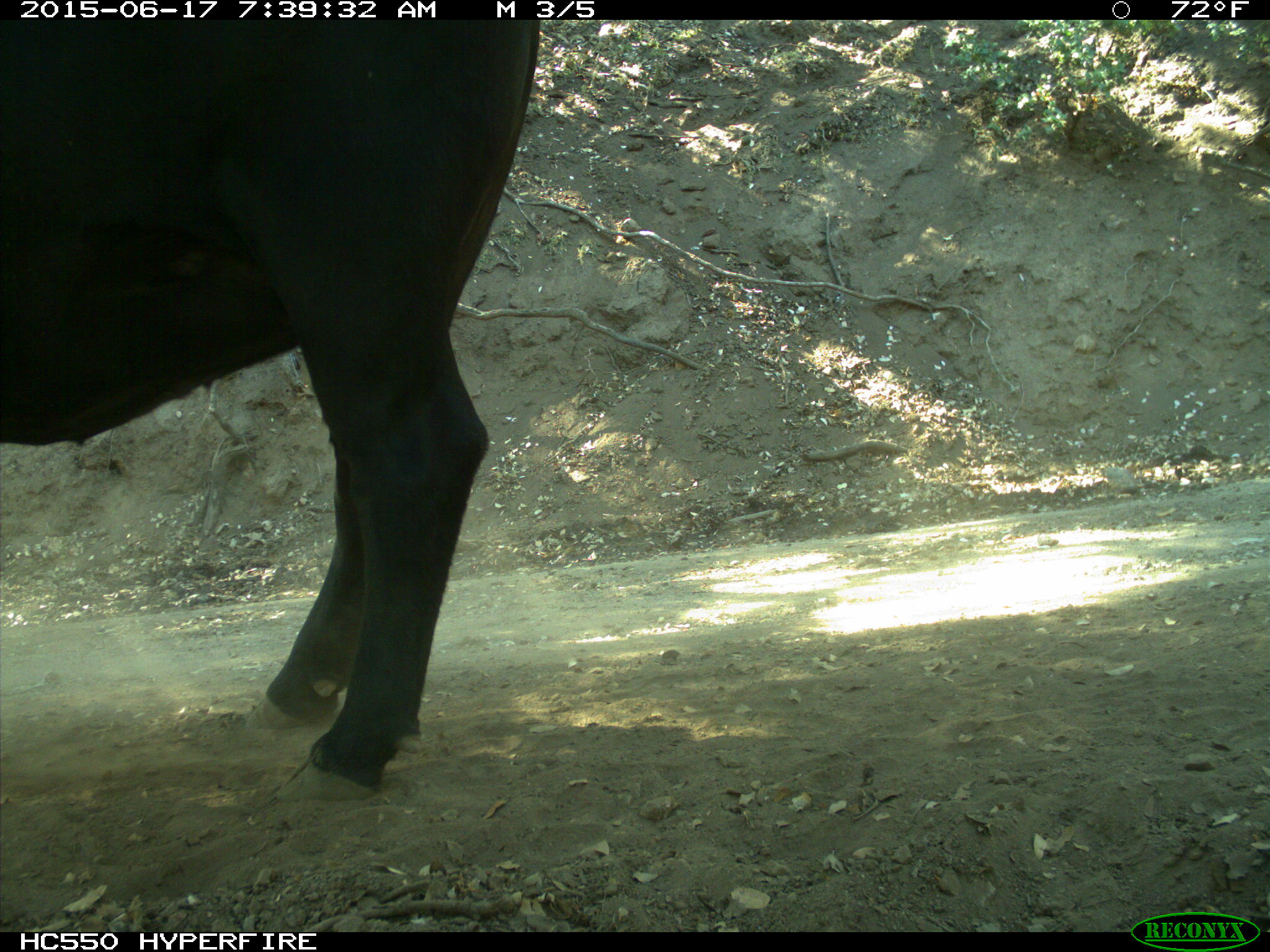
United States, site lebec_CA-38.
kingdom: Animalia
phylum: Chordata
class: Mammalia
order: Artiodactyla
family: Bovidae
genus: Bos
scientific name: Bos taurus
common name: domestic cow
Bos taurus (domestic cow).